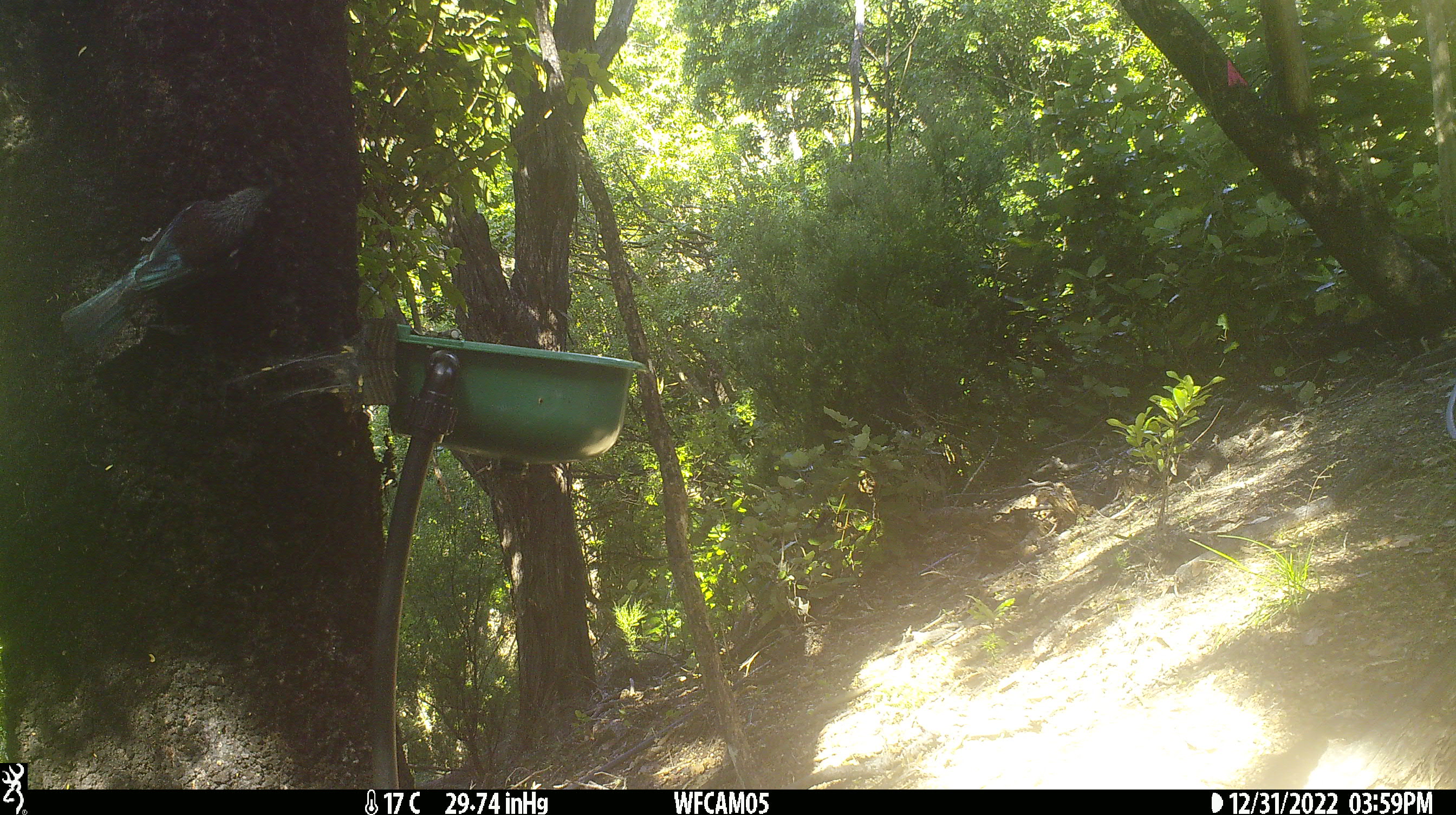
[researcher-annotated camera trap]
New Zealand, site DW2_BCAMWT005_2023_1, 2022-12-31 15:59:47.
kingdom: Animalia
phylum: Chordata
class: Aves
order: Passeriformes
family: Meliphagidae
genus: Prosthemadera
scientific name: Prosthemadera novaeseelandiae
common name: tui